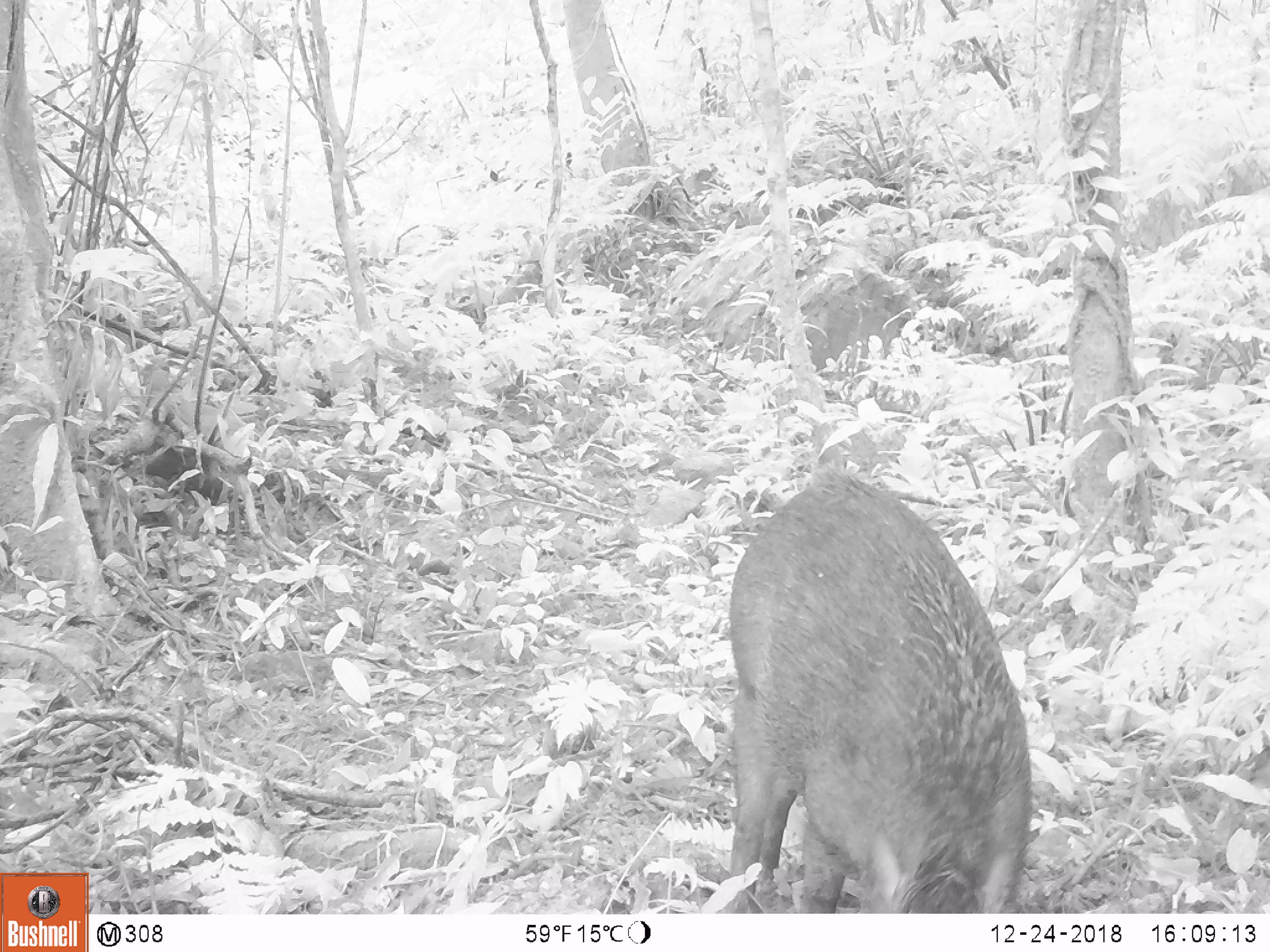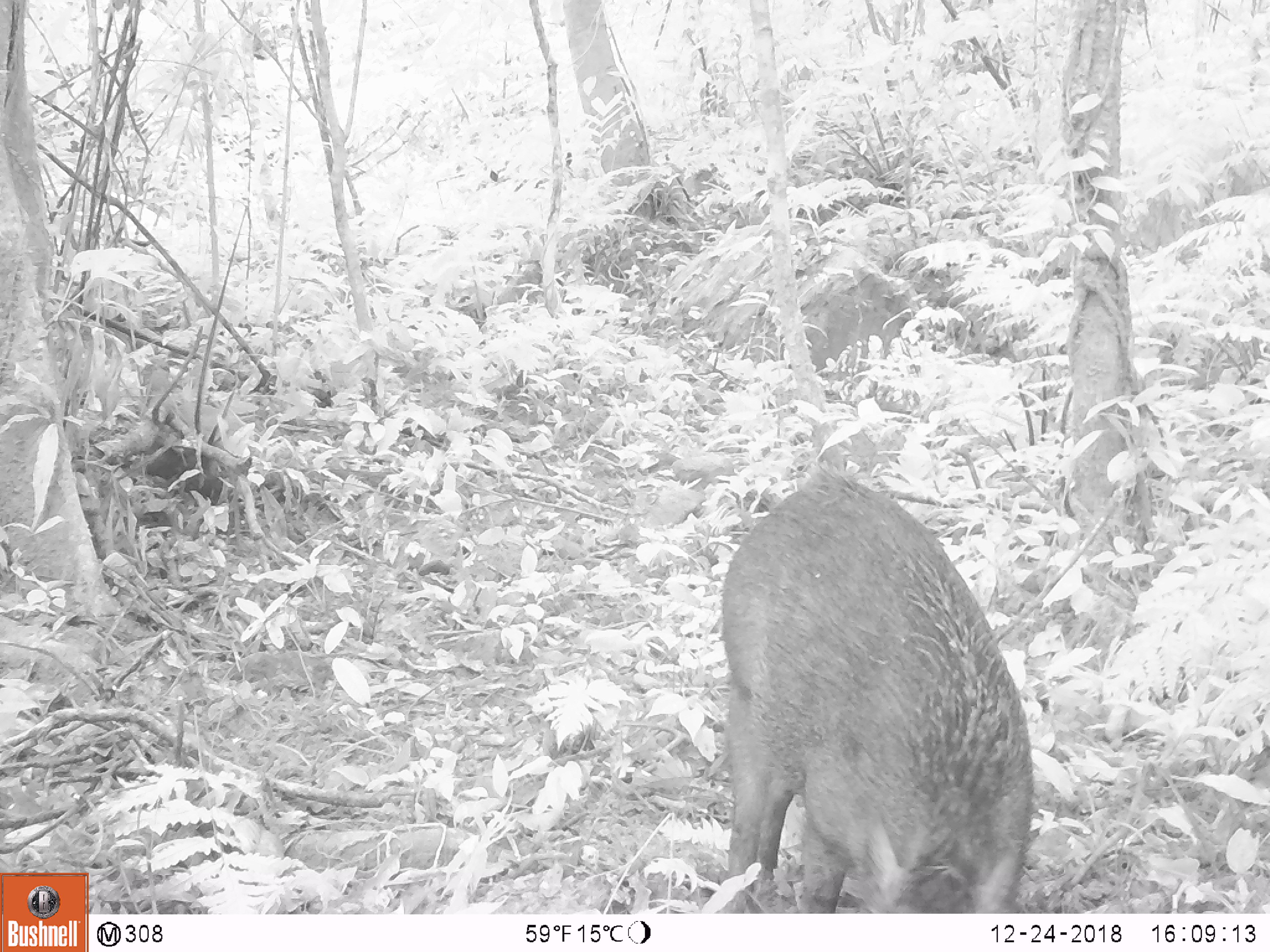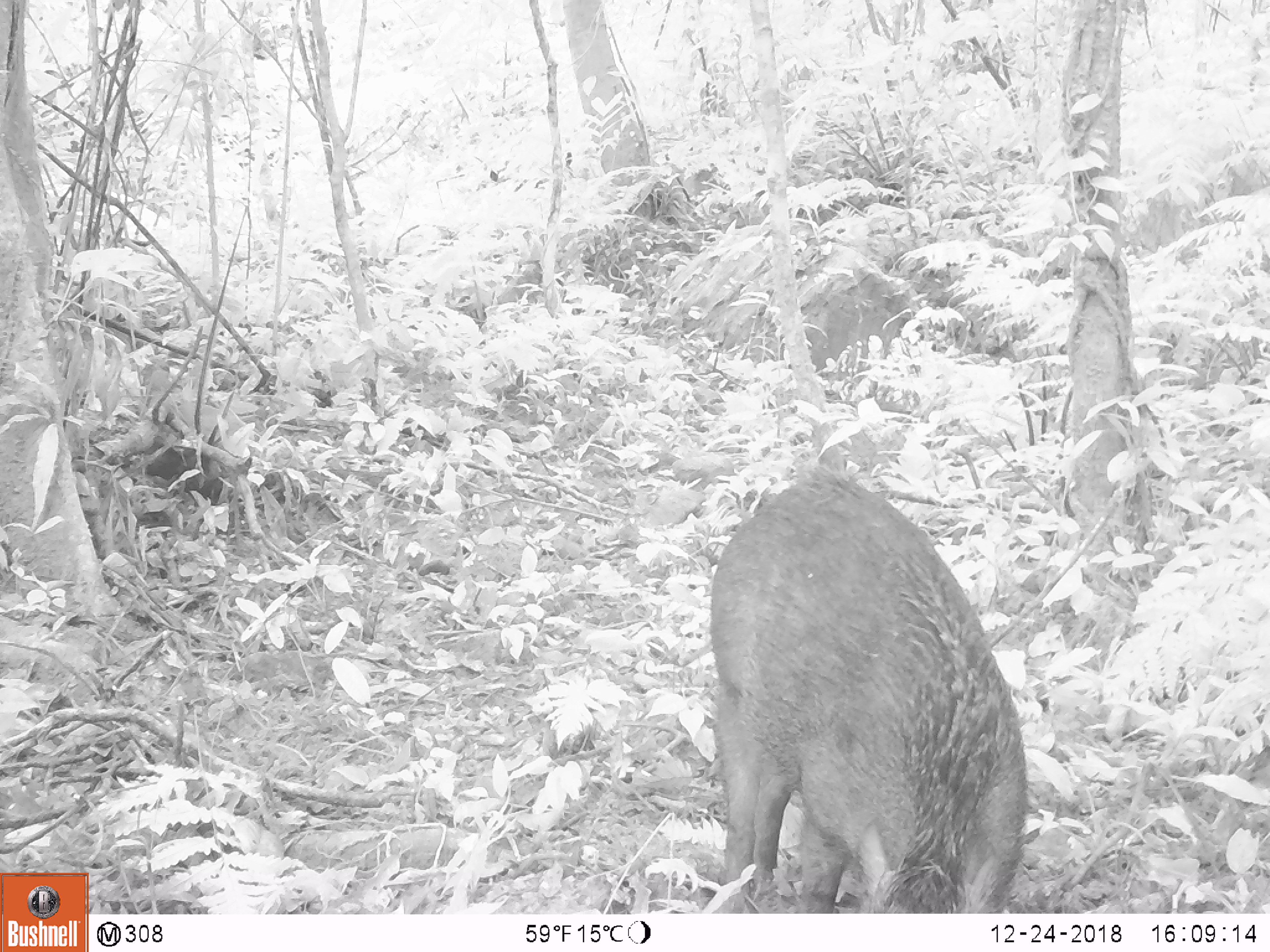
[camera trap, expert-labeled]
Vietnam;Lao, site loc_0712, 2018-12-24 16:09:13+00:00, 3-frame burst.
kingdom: Animalia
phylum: Chordata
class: Mammalia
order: Artiodactyla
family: Suidae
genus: Sus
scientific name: Sus scrofa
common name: eurasian wild pig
Eurasian wild pig (Sus scrofa). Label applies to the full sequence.